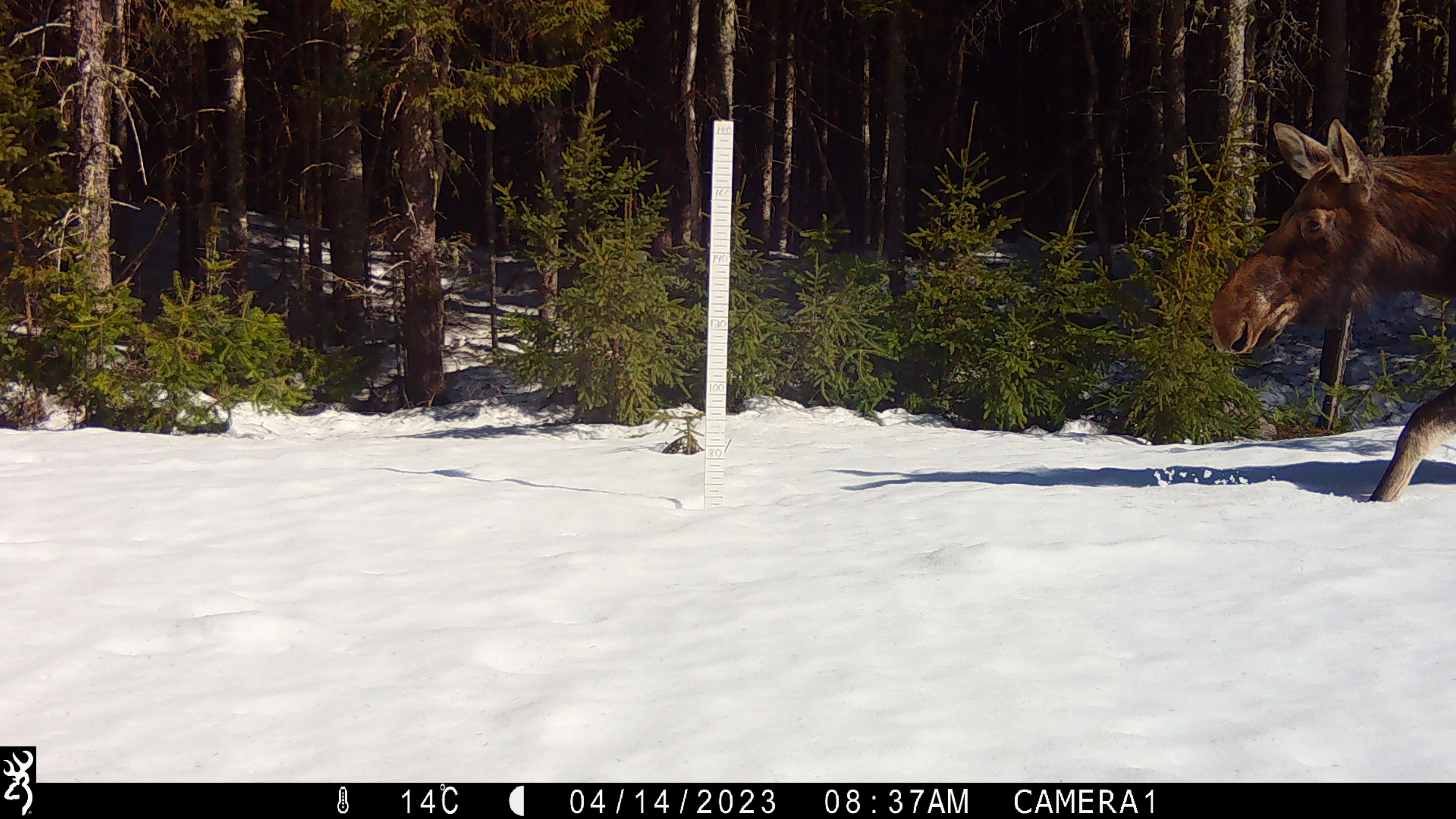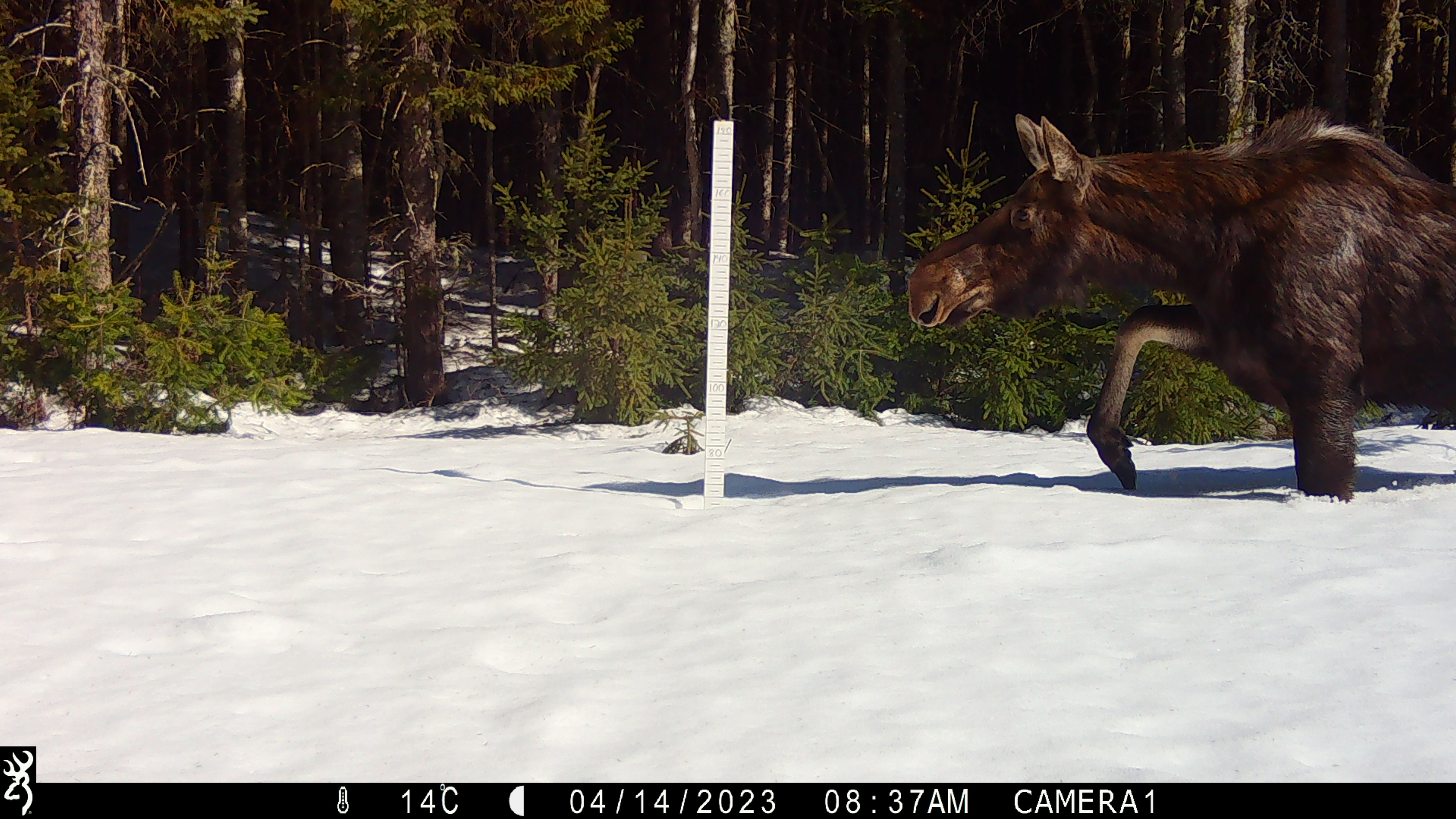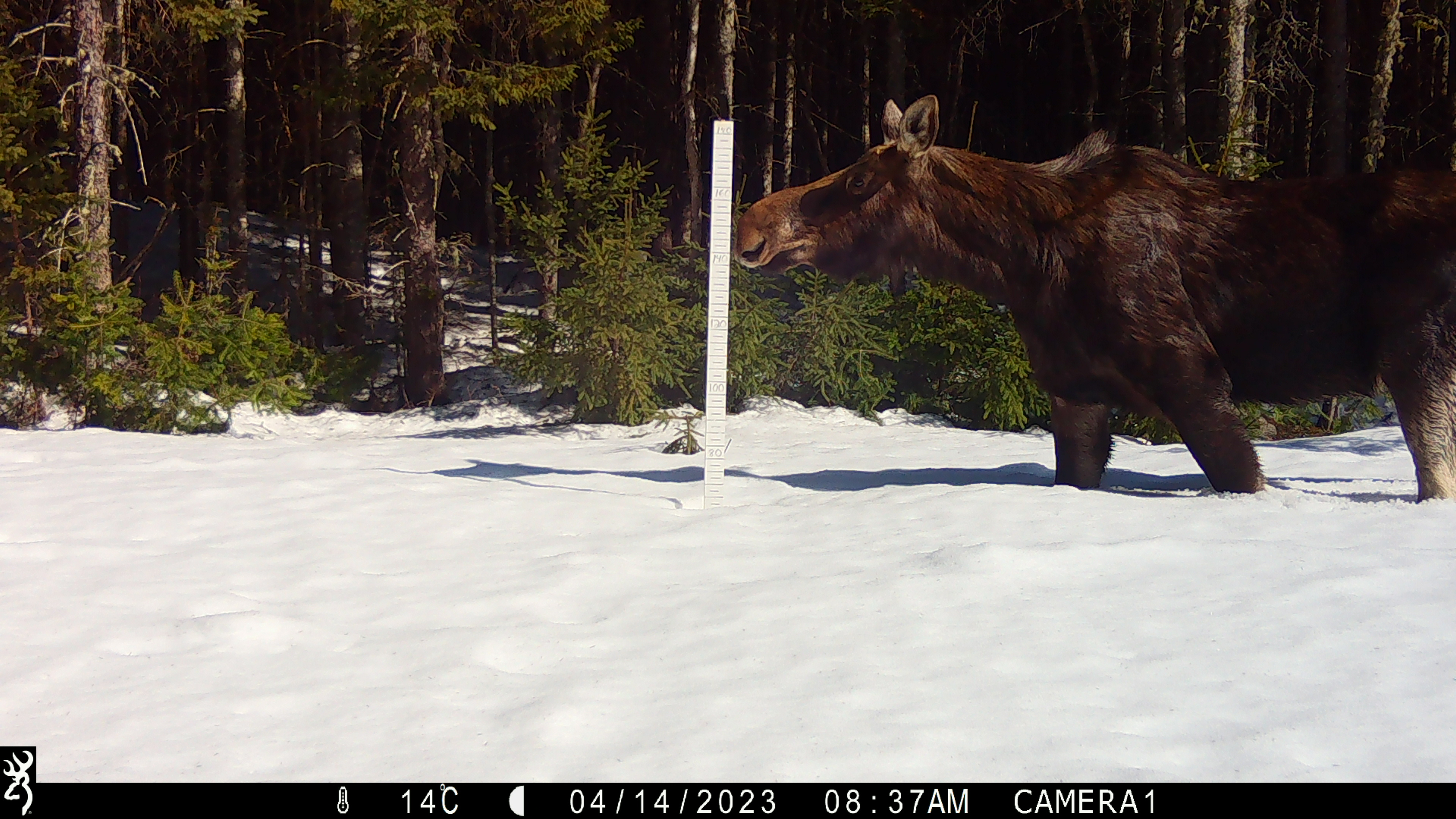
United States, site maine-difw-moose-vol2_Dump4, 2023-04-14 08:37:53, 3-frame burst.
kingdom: Animalia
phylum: Chordata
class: Mammalia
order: Artiodactyla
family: Cervidae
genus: Alces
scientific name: Alces alces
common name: moose